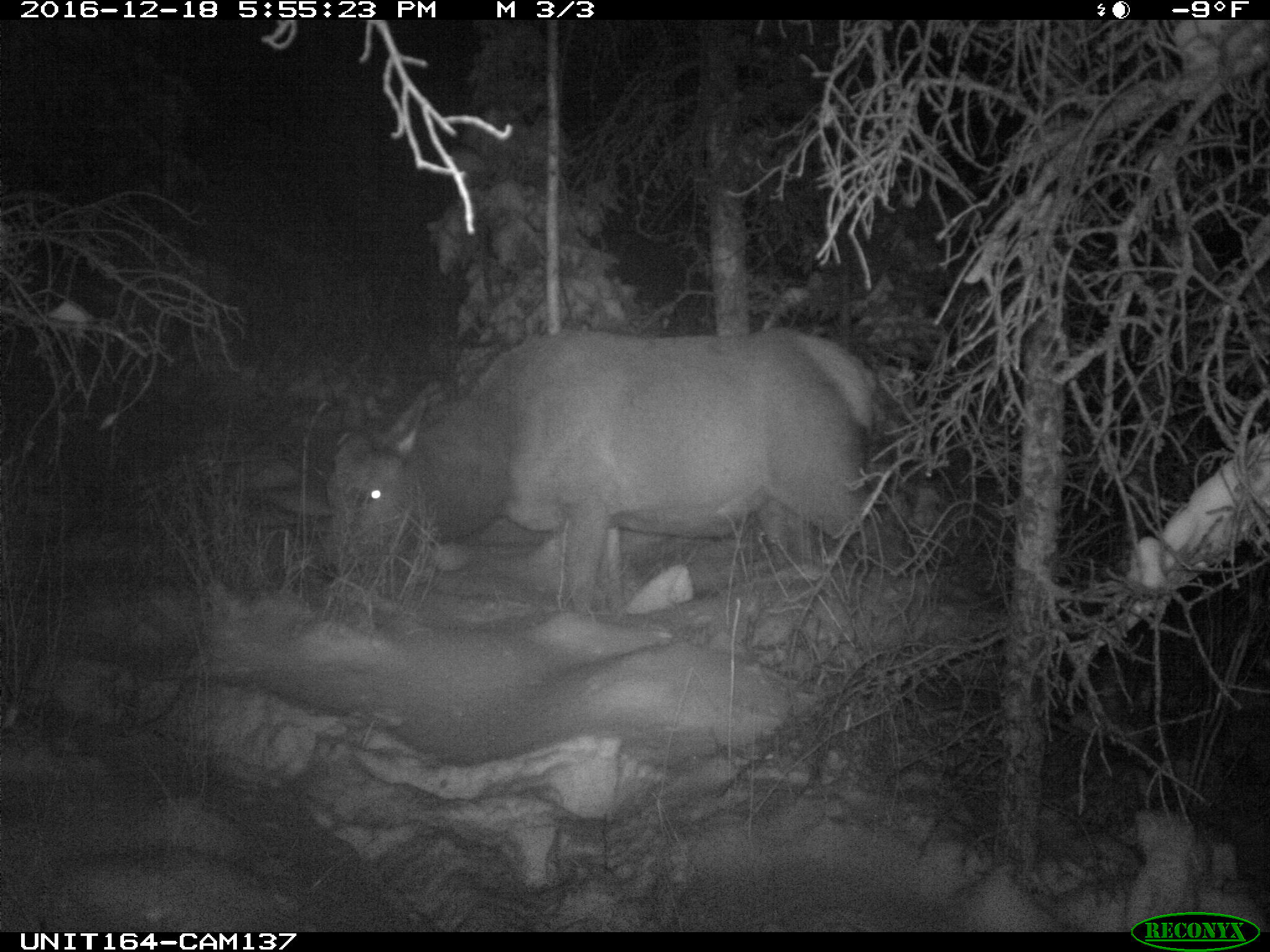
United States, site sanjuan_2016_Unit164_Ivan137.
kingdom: Animalia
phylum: Chordata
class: Mammalia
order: Artiodactyla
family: Cervidae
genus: Cervus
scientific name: Cervus elaphus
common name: red deer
Cervus elaphus (red deer).